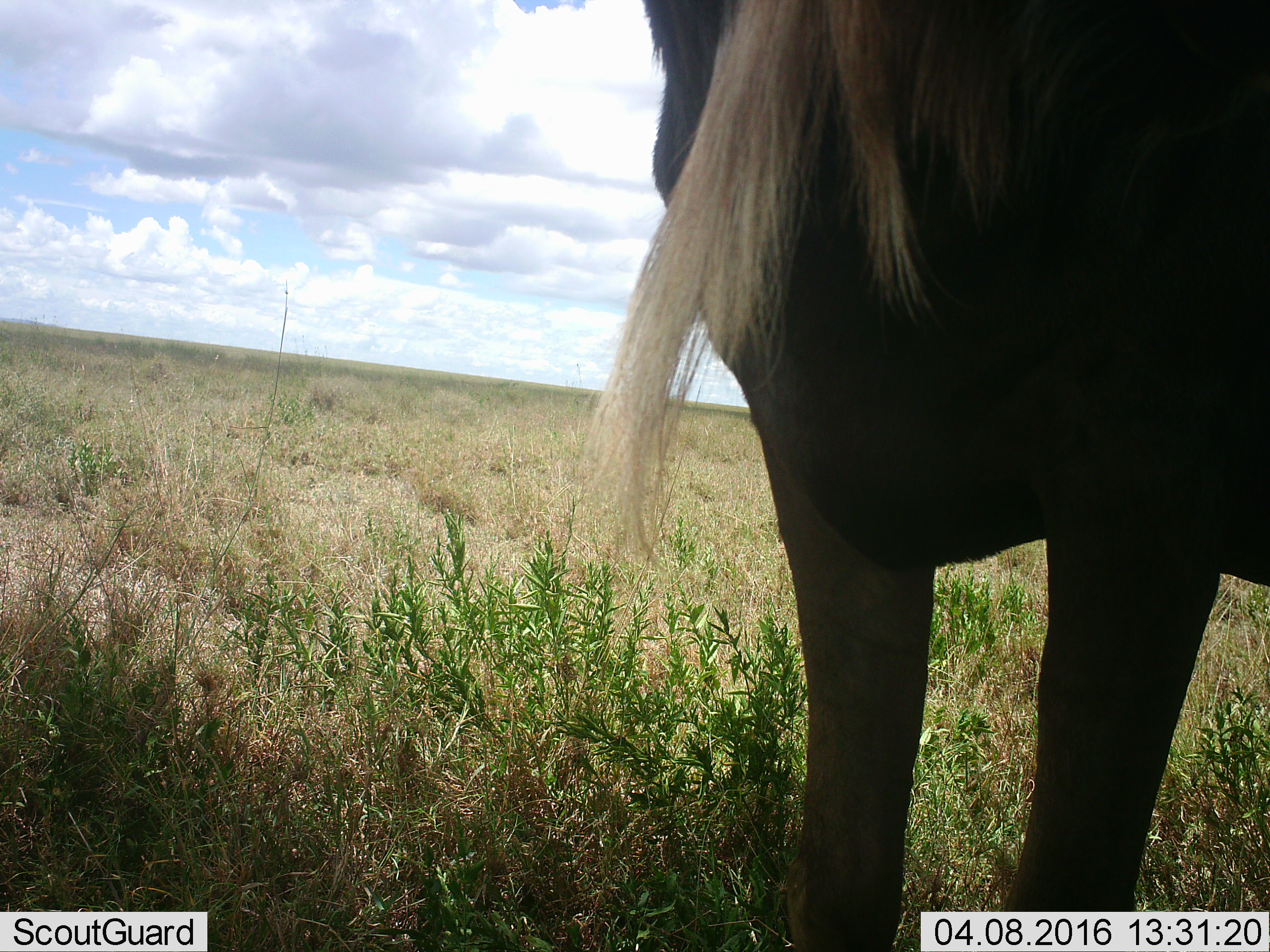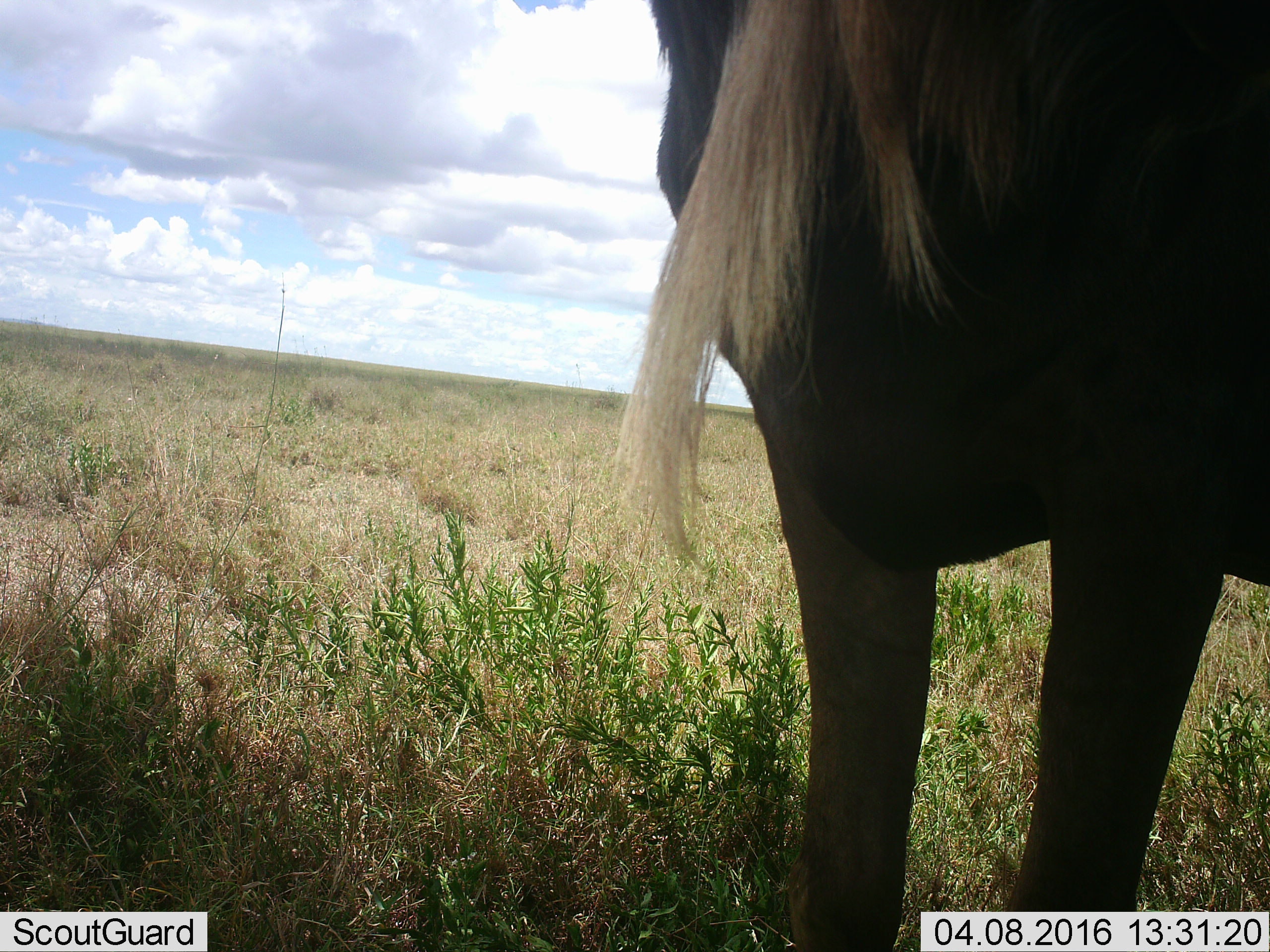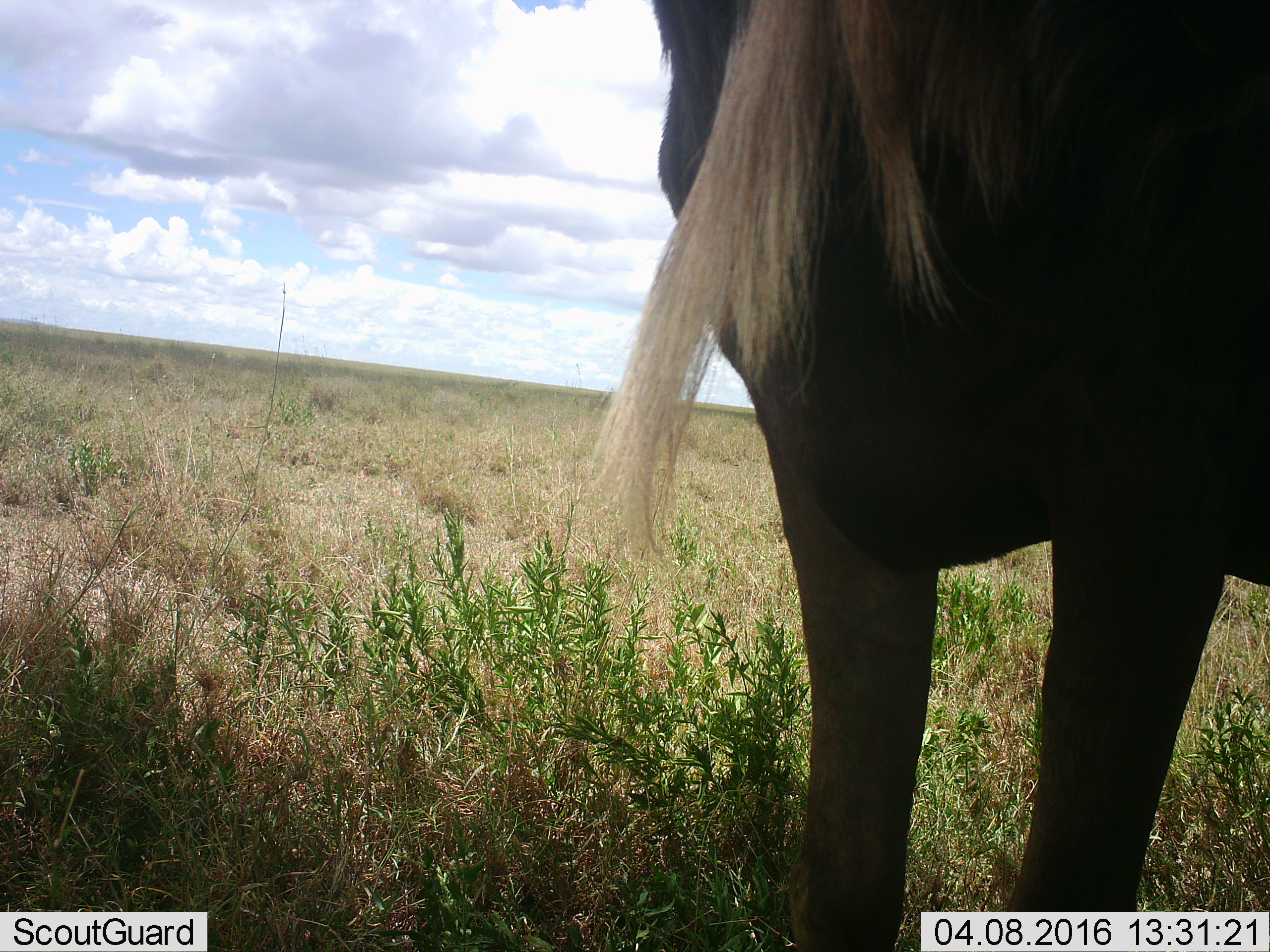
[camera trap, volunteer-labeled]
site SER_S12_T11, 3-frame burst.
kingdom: Animalia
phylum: Chordata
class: Mammalia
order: Artiodactyla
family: Bovidae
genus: Connochaetes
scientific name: Connochaetes taurinus taurinus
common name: blue wildebeest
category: wildebeestblue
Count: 1.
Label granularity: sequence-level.